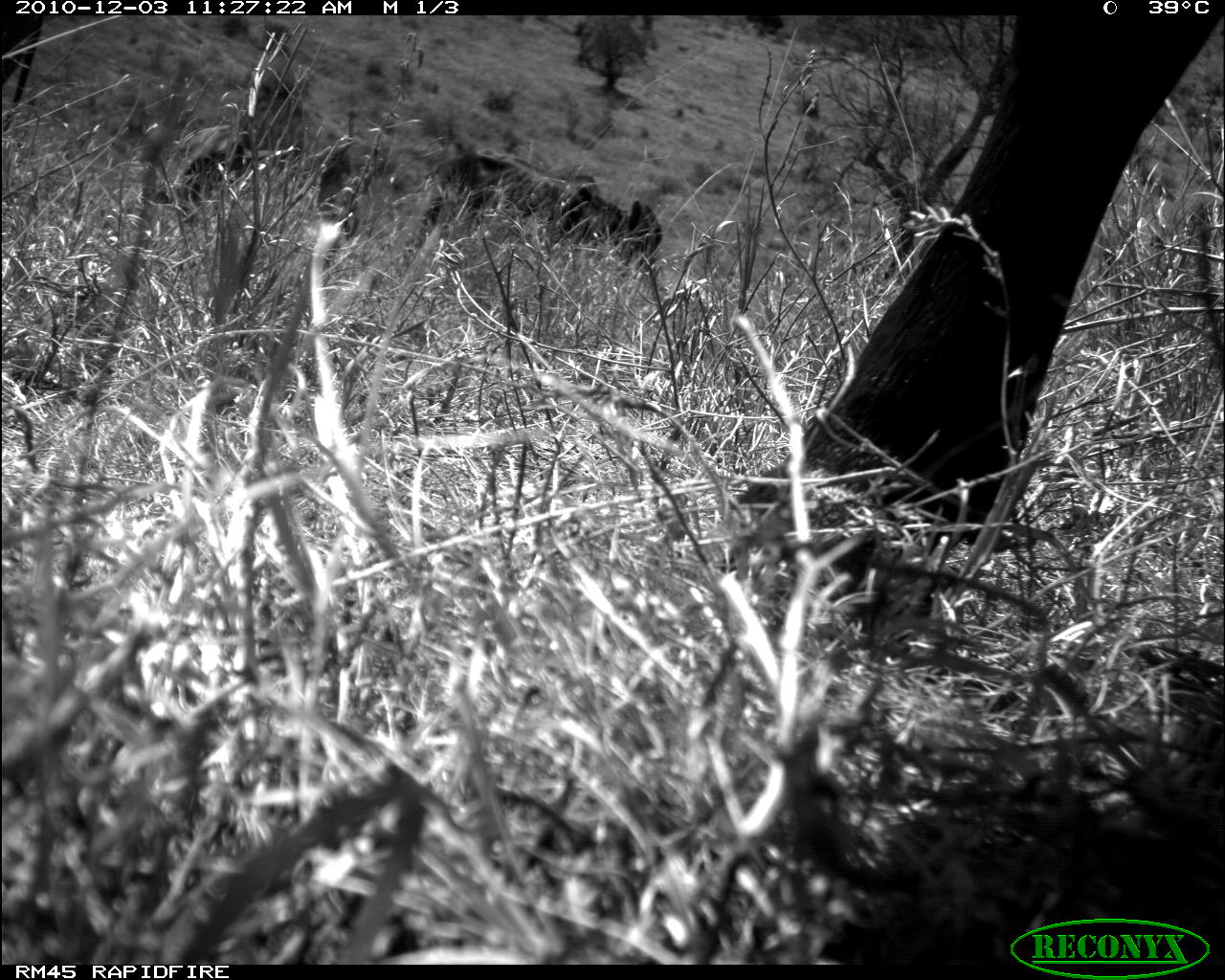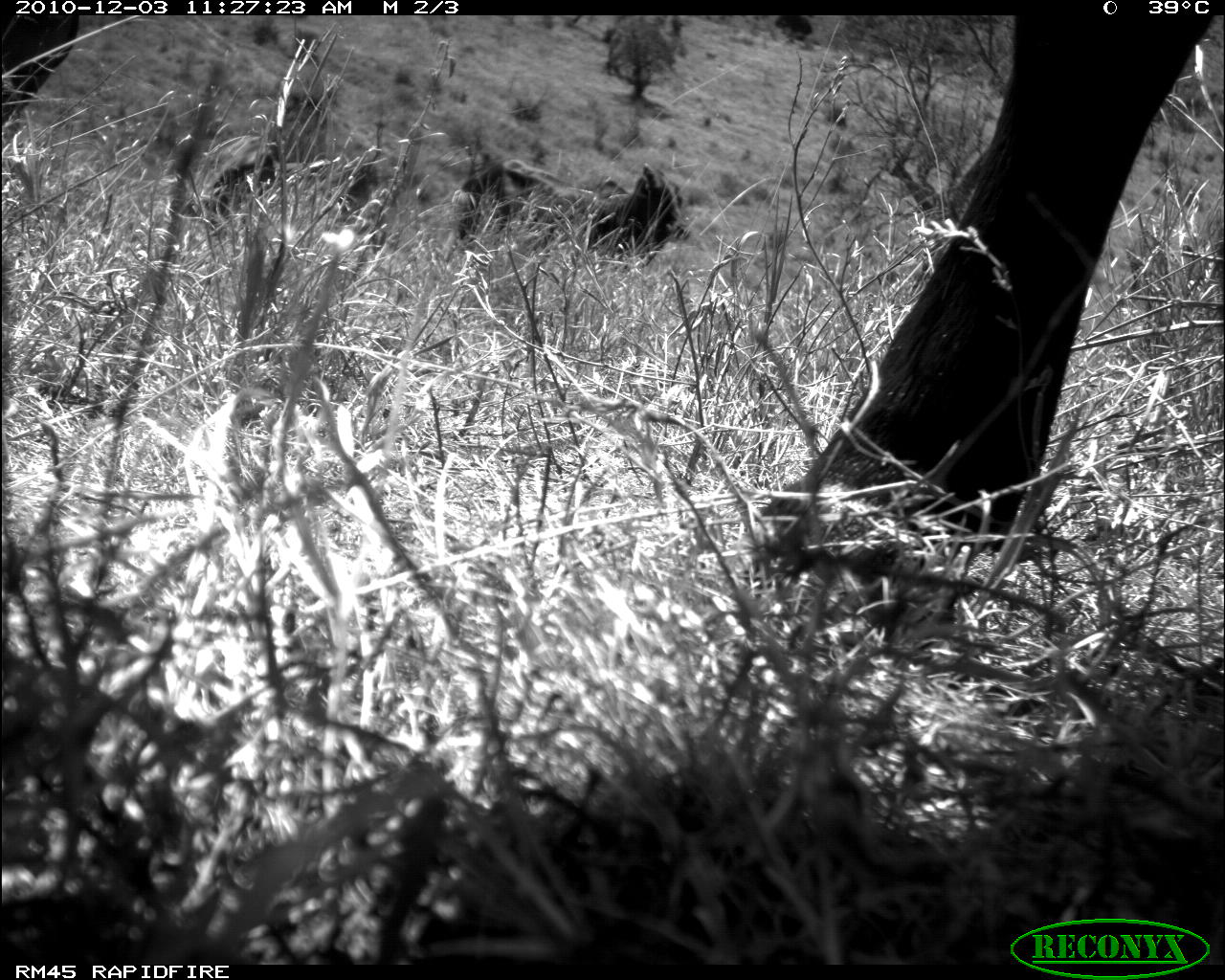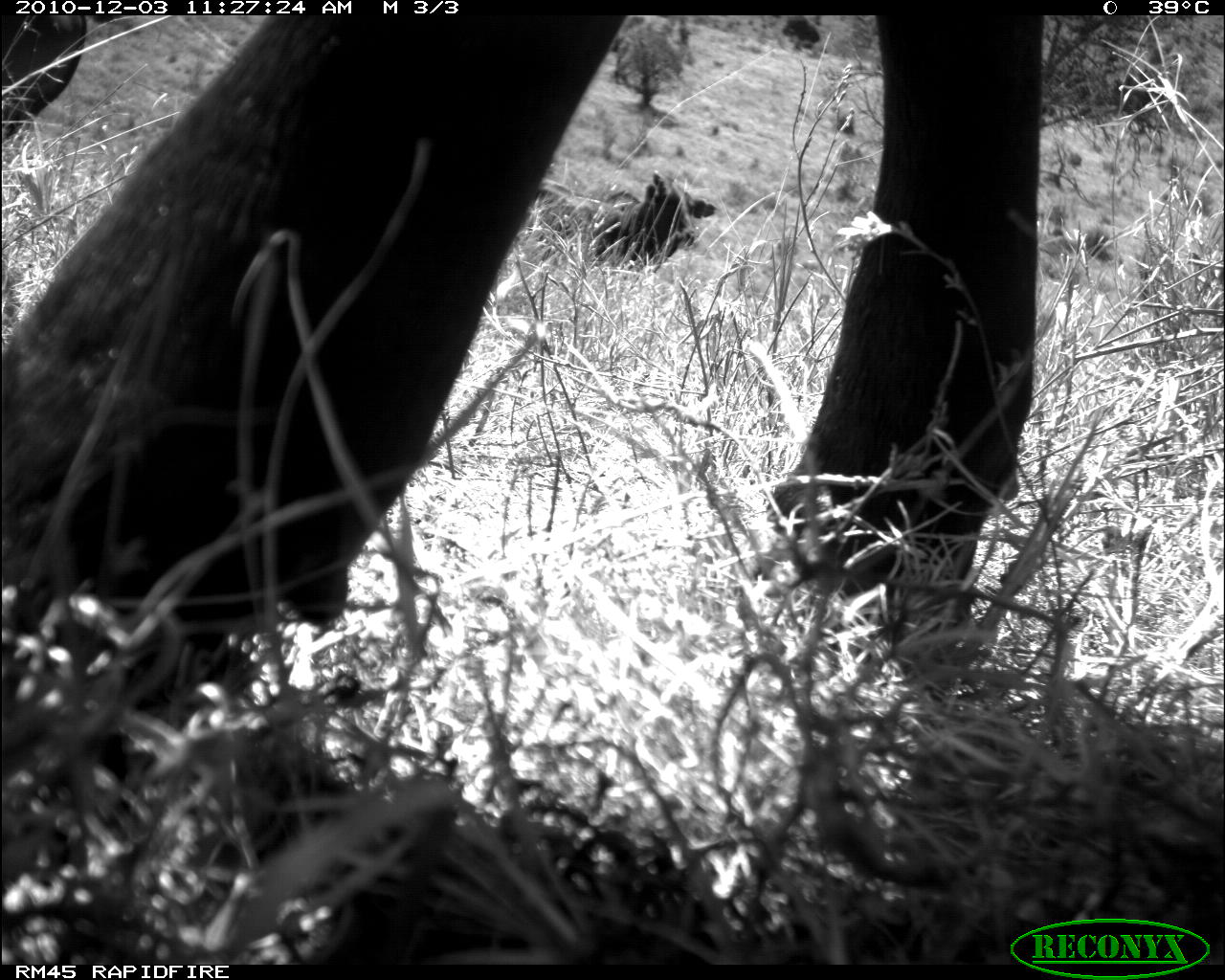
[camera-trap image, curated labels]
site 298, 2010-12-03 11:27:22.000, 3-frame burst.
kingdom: Animalia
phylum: Chordata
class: Mammalia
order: Artiodactyla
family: Bovidae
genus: Bos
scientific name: Bos taurus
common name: domestic cattle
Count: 1.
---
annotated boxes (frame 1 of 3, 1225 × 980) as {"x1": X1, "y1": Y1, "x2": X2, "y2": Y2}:
bos taurus: {"x1": 717, "y1": 10, "x2": 1225, "y2": 555}; {"x1": 407, "y1": 148, "x2": 661, "y2": 279}; {"x1": 168, "y1": 122, "x2": 257, "y2": 204}; {"x1": 1, "y1": 12, "x2": 50, "y2": 133}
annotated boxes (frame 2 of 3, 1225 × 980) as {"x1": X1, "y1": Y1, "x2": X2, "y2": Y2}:
bos taurus: {"x1": 0, "y1": 15, "x2": 1225, "y2": 535}; {"x1": 456, "y1": 157, "x2": 689, "y2": 266}; {"x1": 198, "y1": 136, "x2": 284, "y2": 215}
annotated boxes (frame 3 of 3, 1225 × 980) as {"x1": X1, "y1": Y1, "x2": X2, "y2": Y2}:
bos taurus: {"x1": 0, "y1": 15, "x2": 1040, "y2": 874}; {"x1": 533, "y1": 171, "x2": 717, "y2": 272}